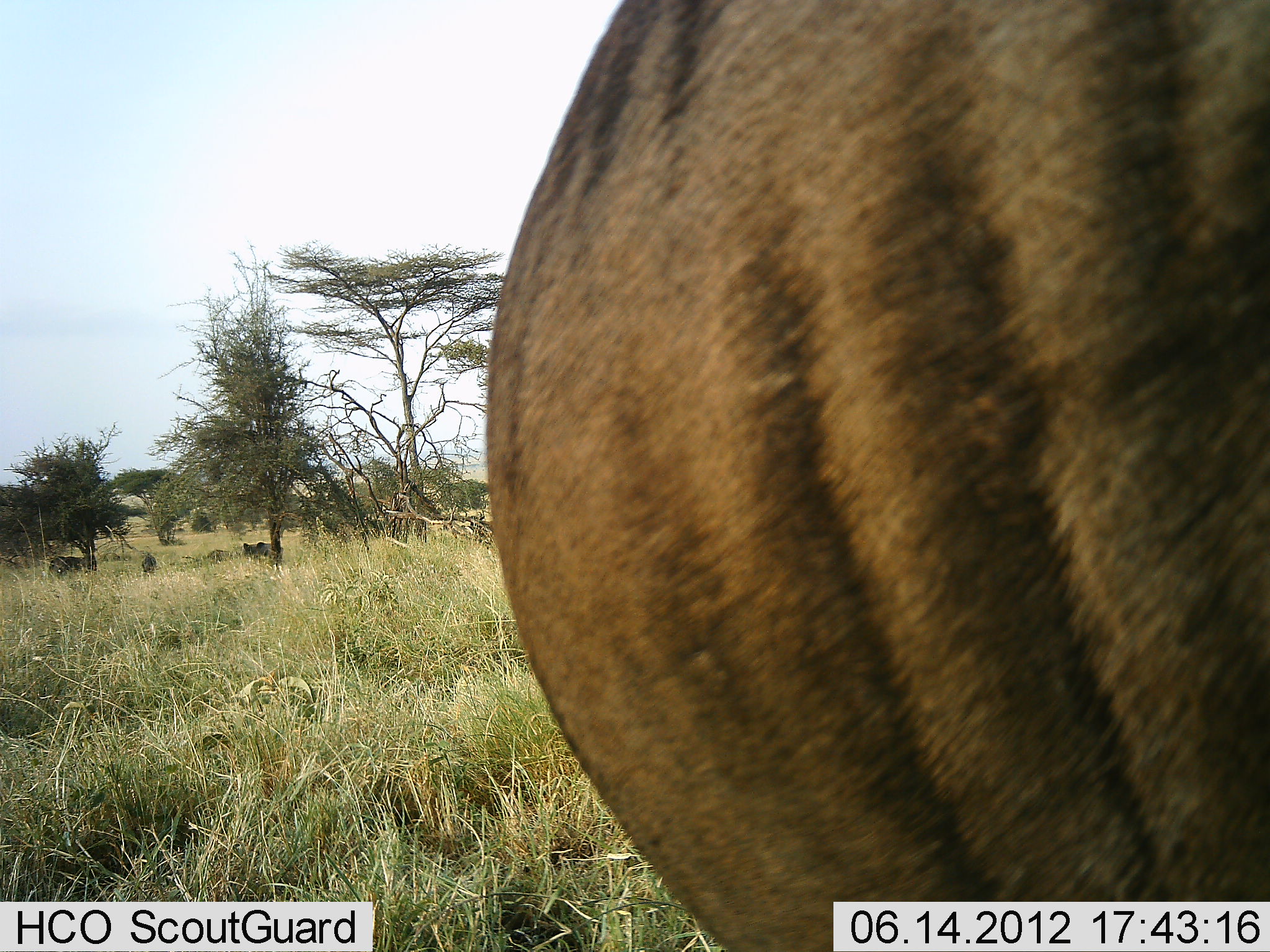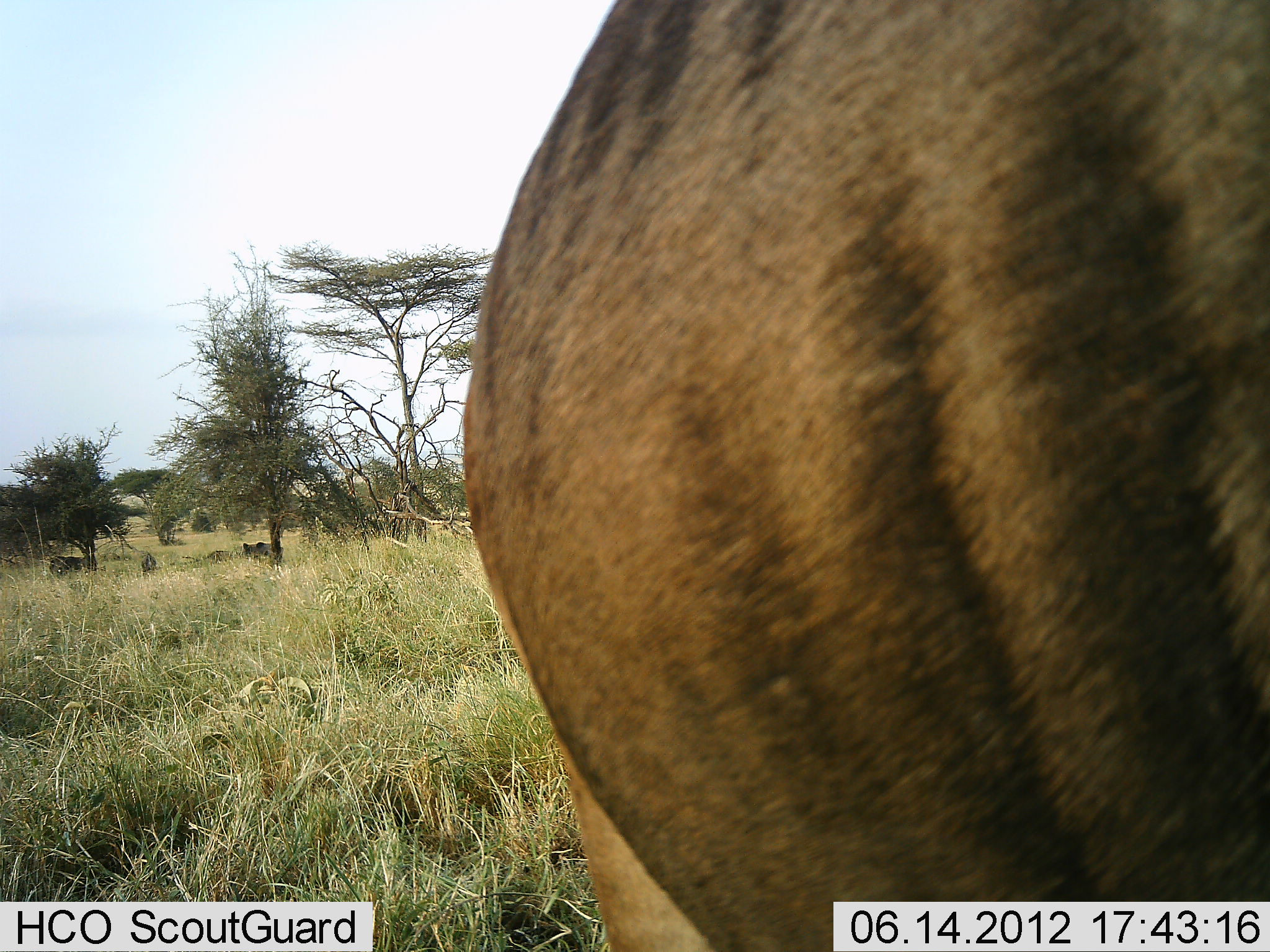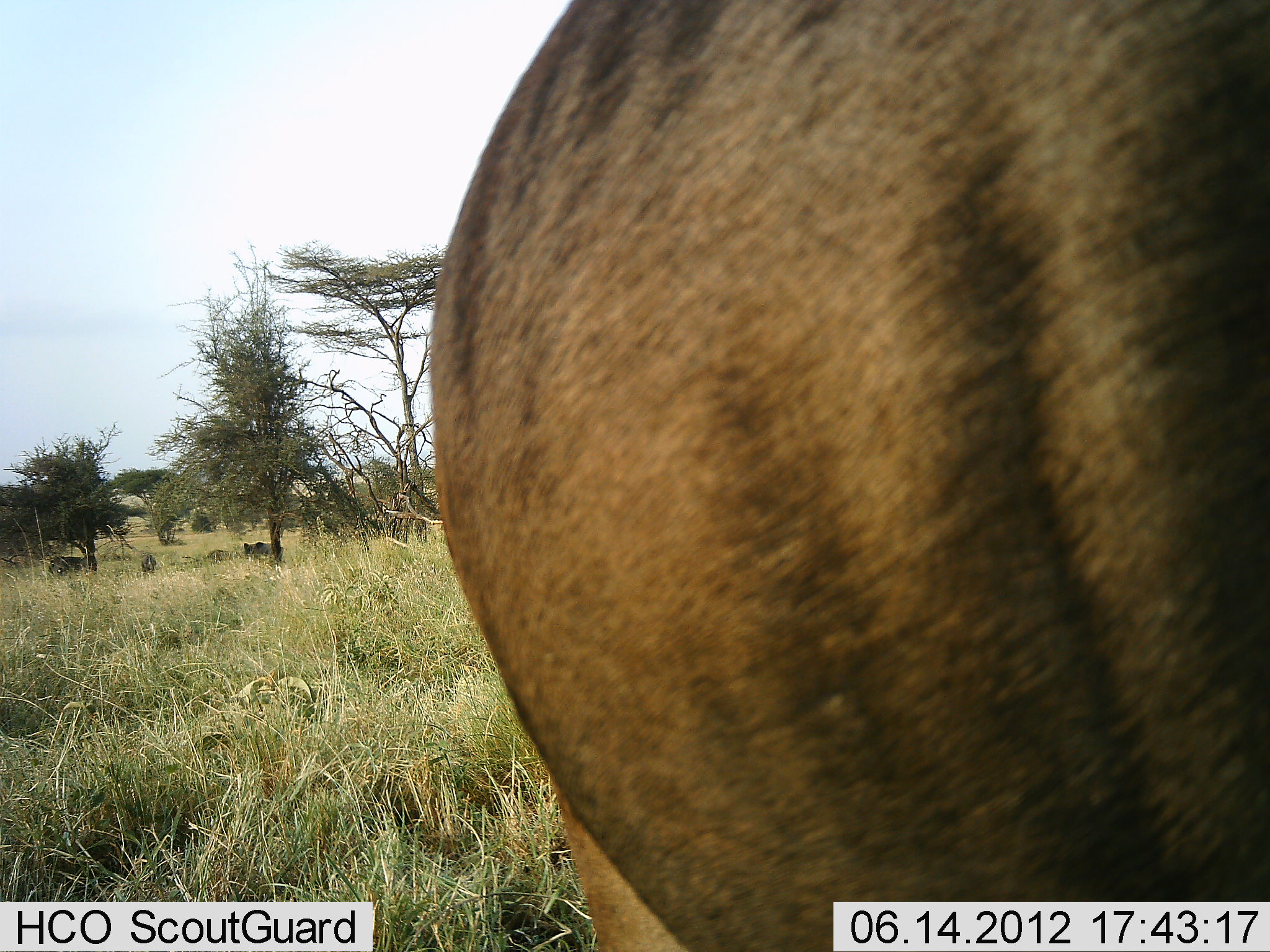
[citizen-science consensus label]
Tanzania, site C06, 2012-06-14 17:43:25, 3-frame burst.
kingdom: Animalia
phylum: Chordata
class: Mammalia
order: Artiodactyla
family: Bovidae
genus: Connochaetes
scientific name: Connochaetes taurinus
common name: blue wildebeest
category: wildebeest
Wildebeest (blue wildebeest) (Connochaetes taurinus), count 3. Behavior (volunteer vote fractions): standing 100%, resting 10%, moving 0%, interacting 0%. Young present (vote fraction): 0%. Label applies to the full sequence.